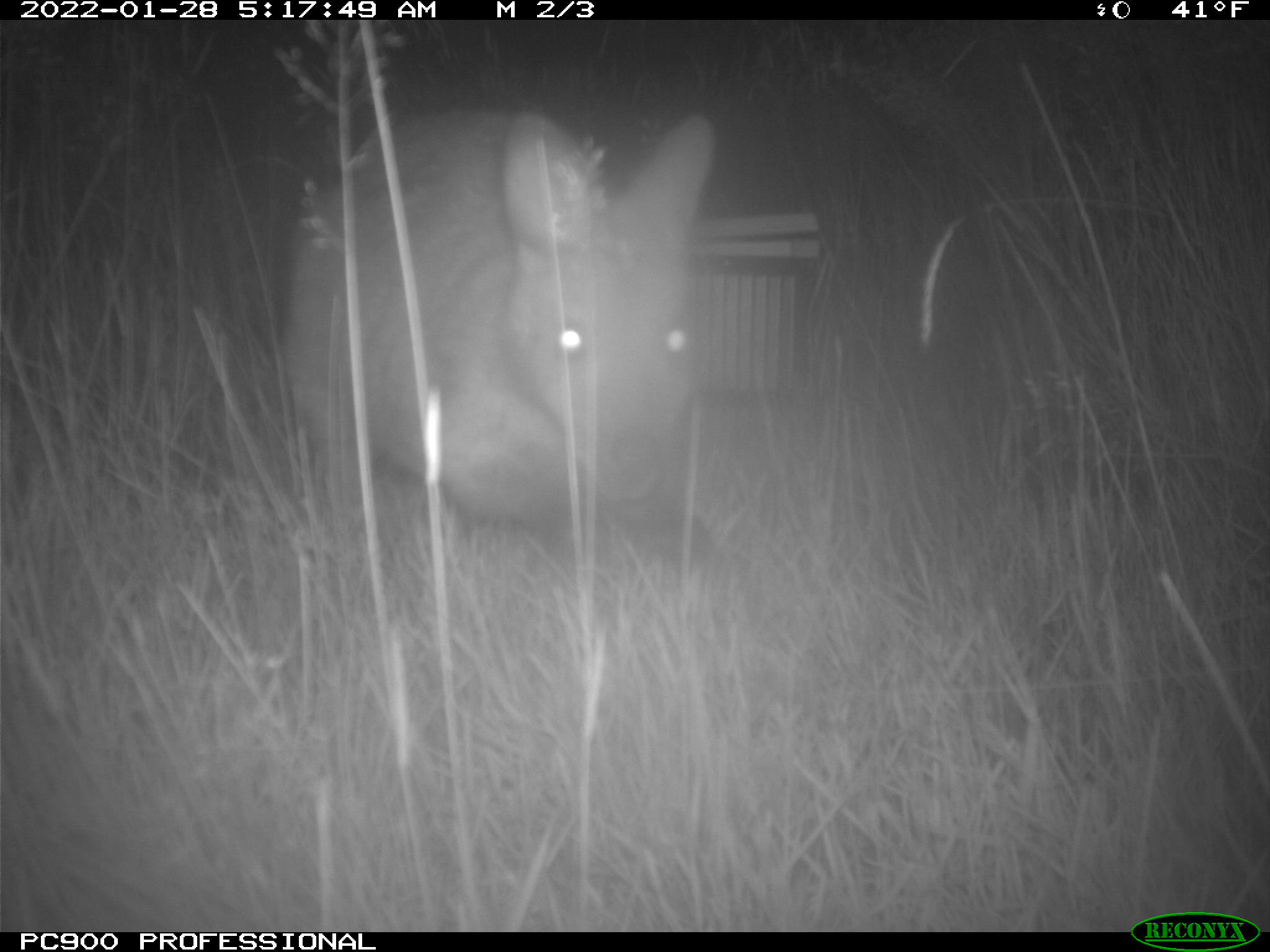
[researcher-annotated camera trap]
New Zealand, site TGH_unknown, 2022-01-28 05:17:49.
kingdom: Animalia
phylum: Chordata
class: Mammalia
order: Diprotodontia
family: Macropodidae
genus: Notamacropus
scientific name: Notamacropus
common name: wallaby